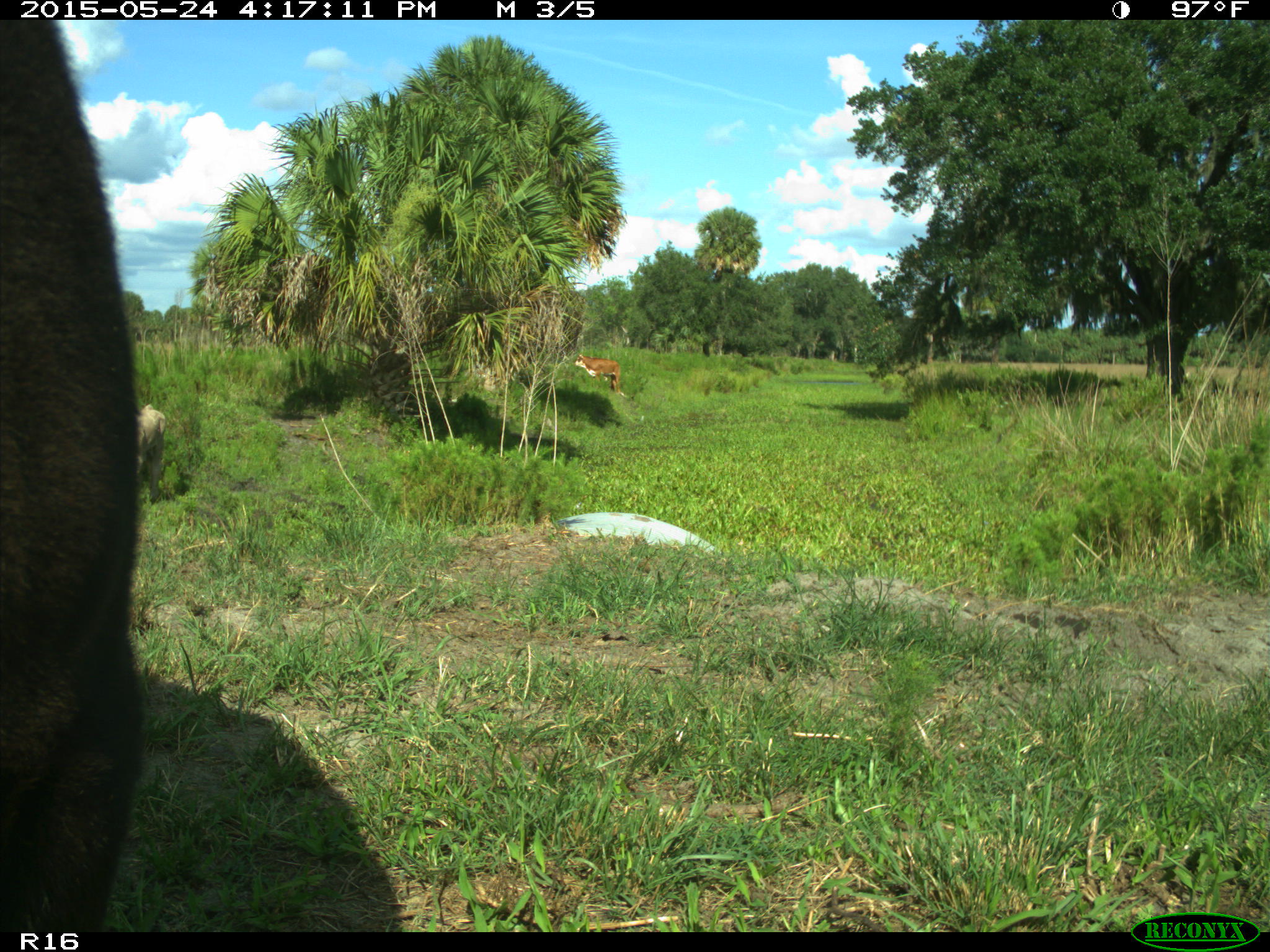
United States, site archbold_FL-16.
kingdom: Animalia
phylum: Chordata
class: Mammalia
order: Artiodactyla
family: Bovidae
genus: Bos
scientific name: Bos taurus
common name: domestic cow